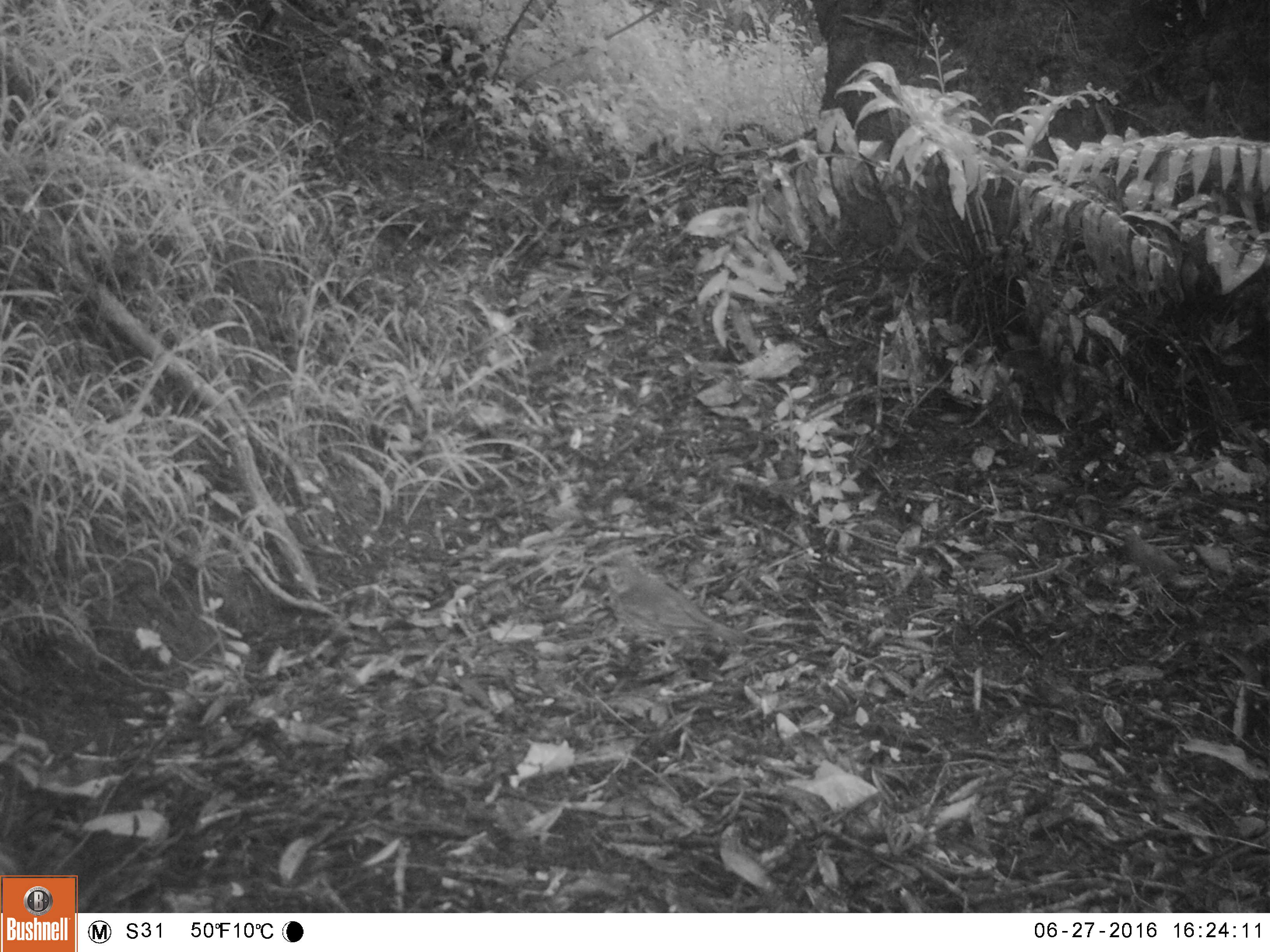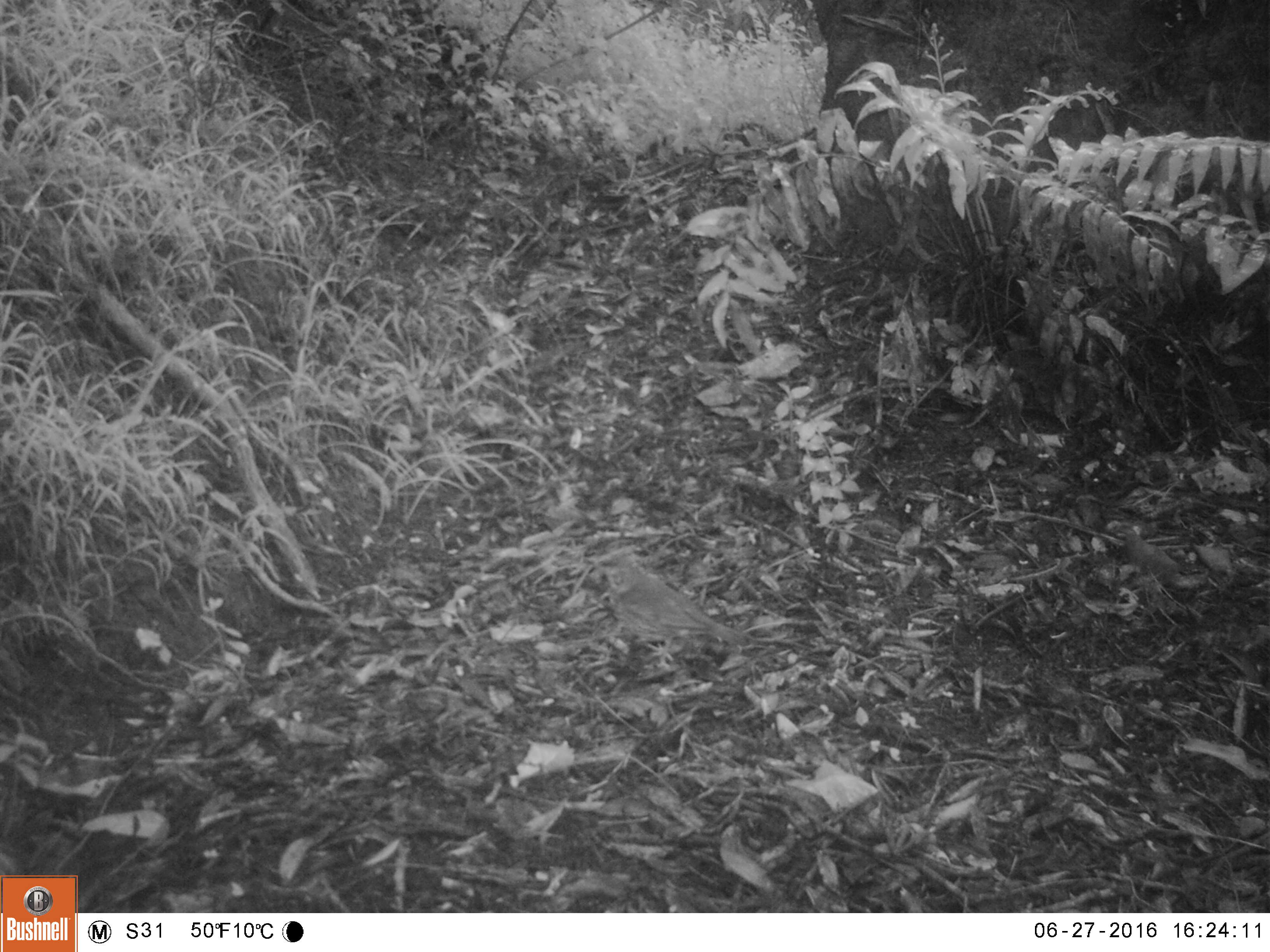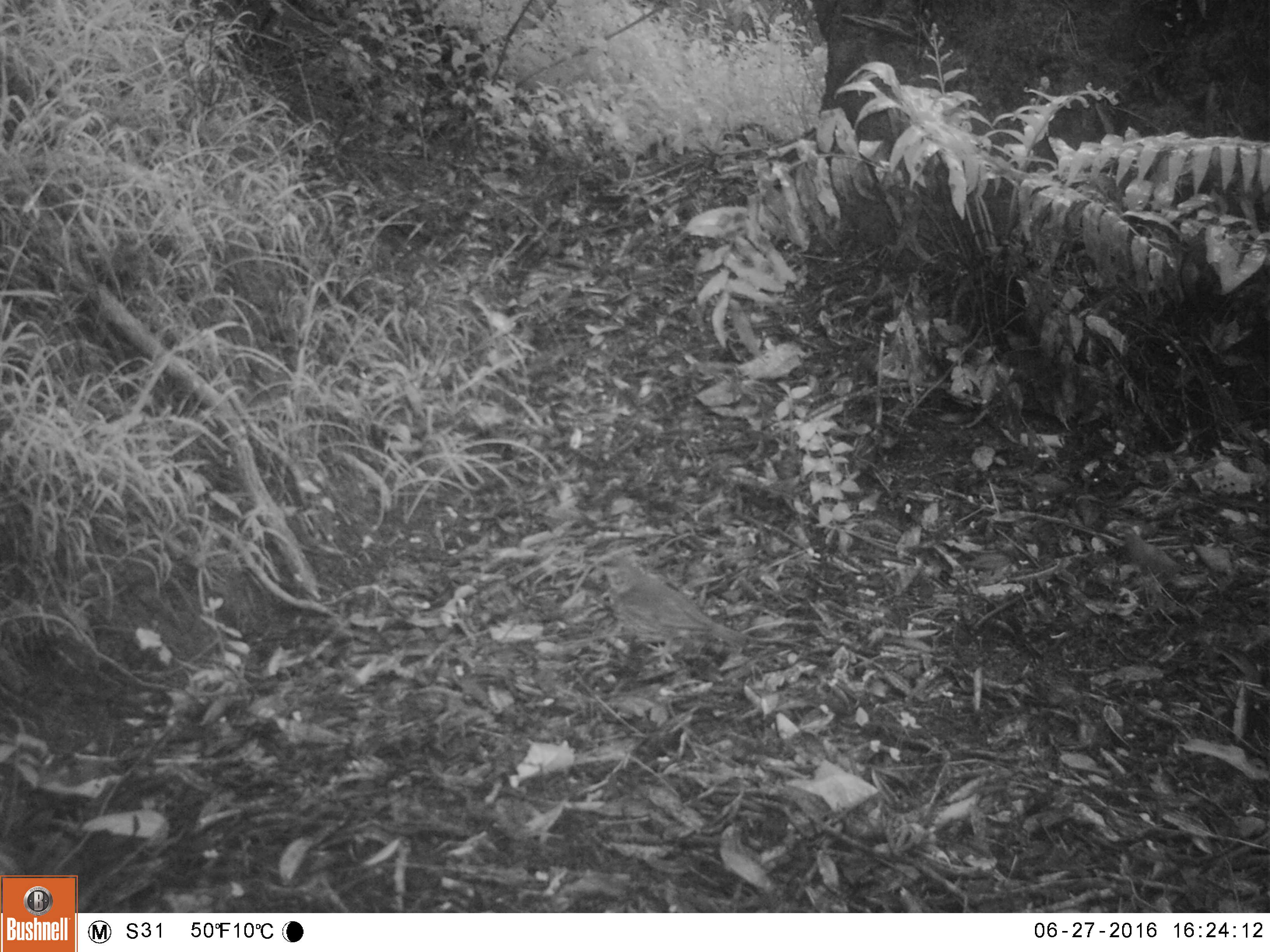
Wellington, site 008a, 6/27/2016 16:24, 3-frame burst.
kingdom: Animalia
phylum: Chordata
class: Aves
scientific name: Aves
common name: bird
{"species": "bird (Aves)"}